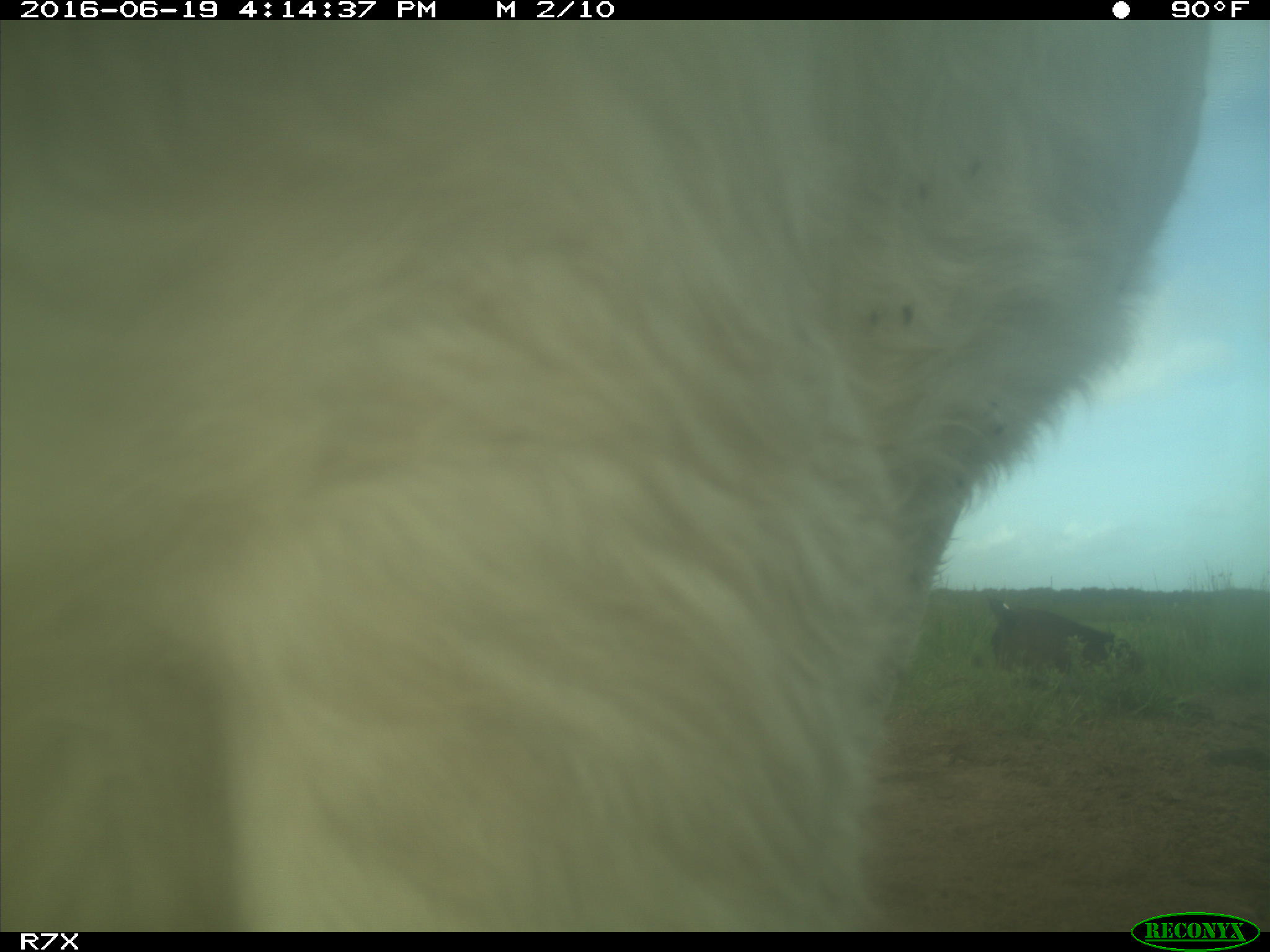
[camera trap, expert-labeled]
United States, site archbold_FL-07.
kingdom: Animalia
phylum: Chordata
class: Mammalia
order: Artiodactyla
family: Bovidae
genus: Bos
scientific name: Bos taurus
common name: domestic cow